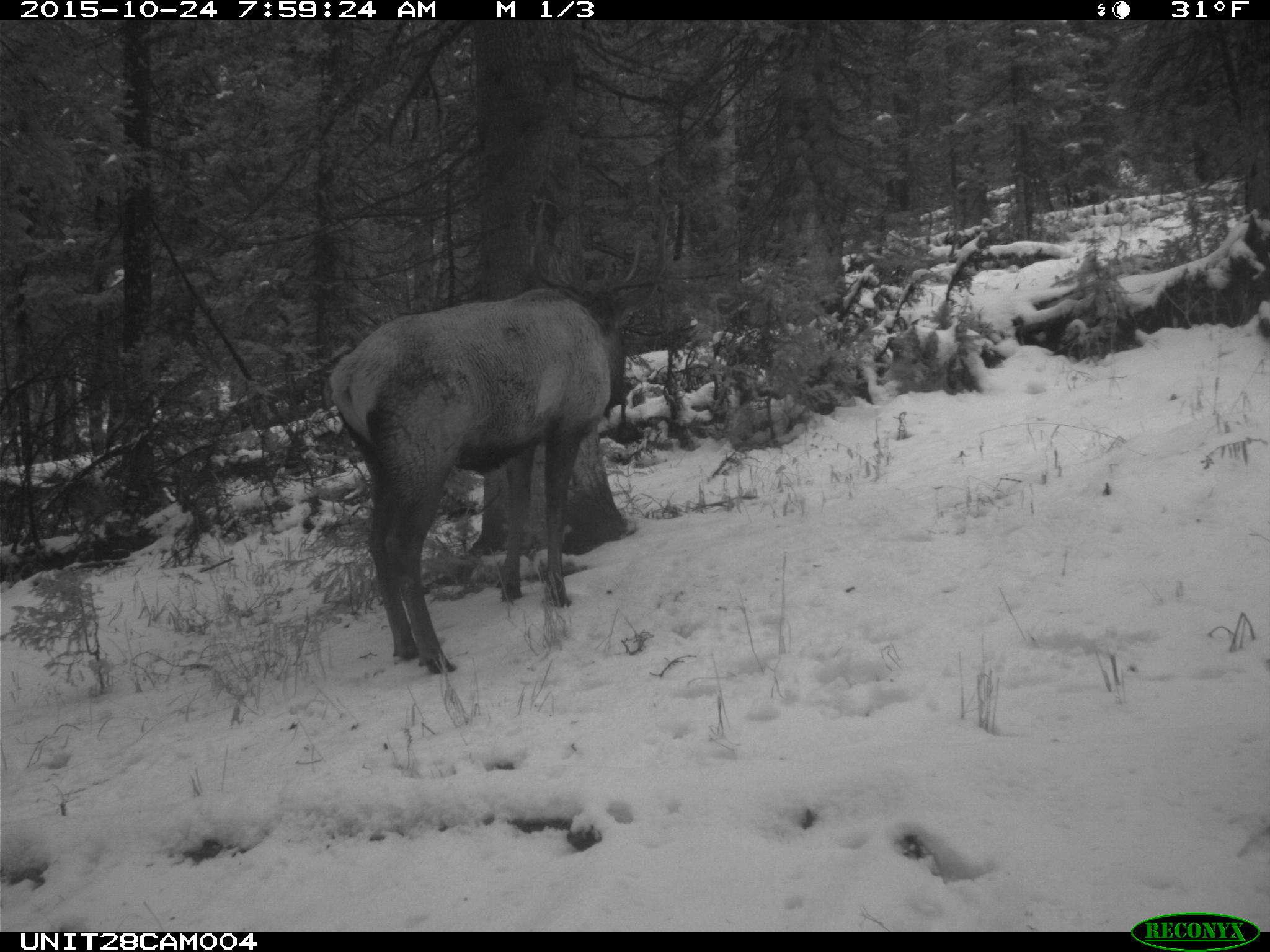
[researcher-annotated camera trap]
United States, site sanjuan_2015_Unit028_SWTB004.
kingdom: Animalia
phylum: Chordata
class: Mammalia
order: Artiodactyla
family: Cervidae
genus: Cervus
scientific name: Cervus elaphus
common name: red deer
Cervus elaphus (red deer).